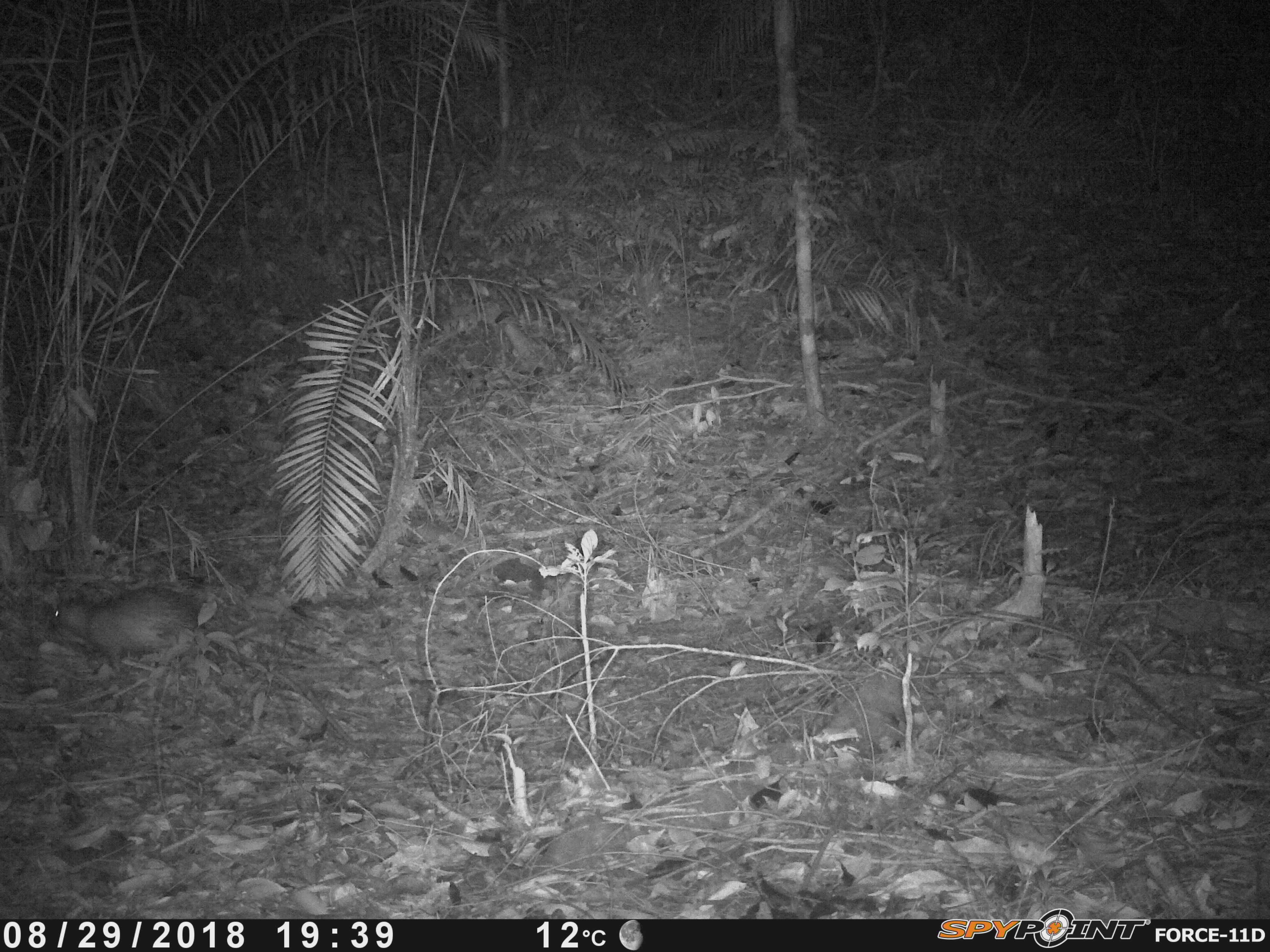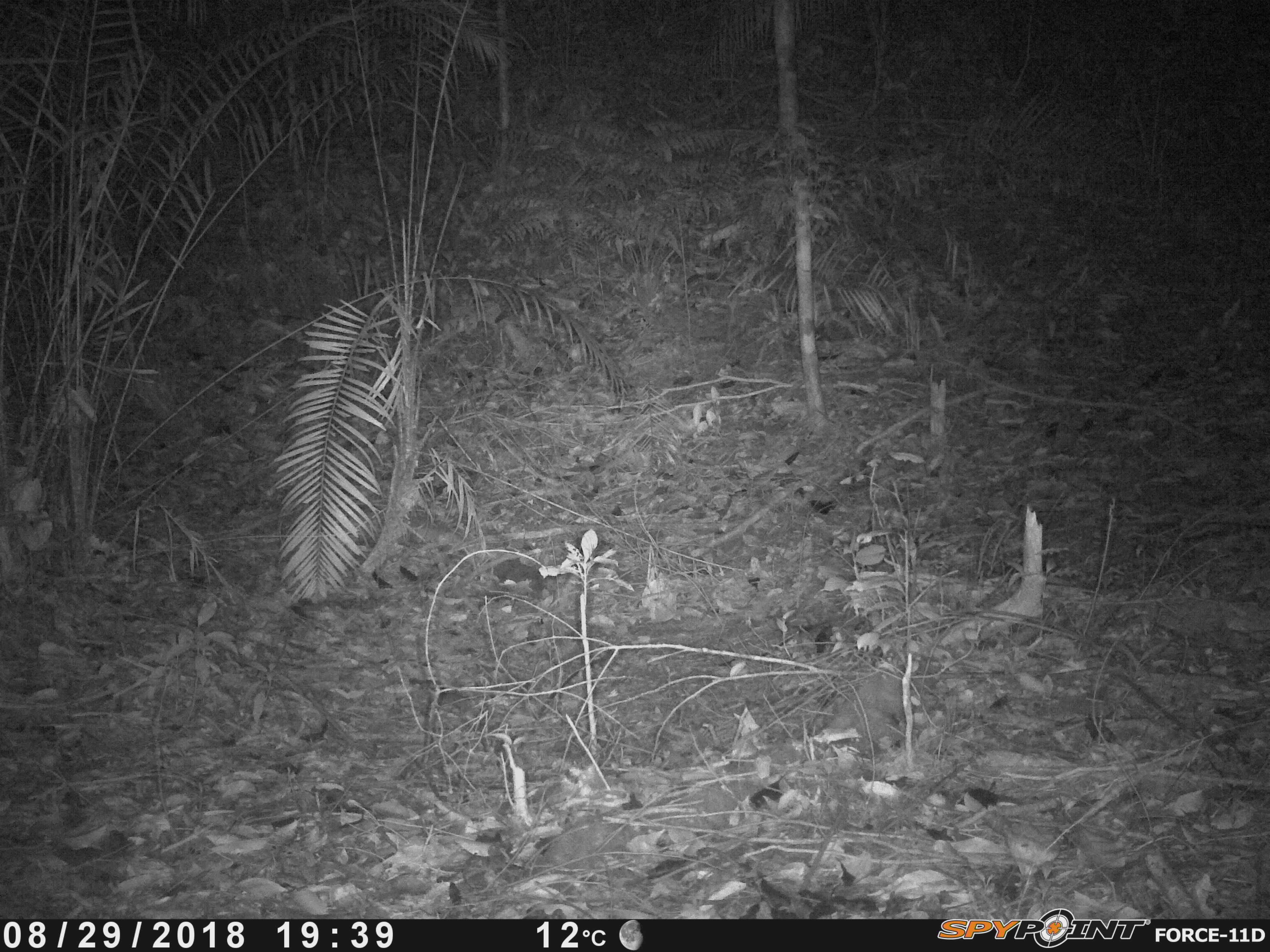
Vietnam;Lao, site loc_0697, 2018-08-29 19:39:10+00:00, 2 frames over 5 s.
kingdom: Animalia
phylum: Chordata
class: Mammalia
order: Rodentia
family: Hystricidae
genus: Atherurus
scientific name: Atherurus macrourus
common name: asiatic brush-tailed porcupine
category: asiatic brush tailed porcupine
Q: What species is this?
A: Asiatic brush tailed porcupine (asiatic brush-tailed porcupine) (Atherurus macrourus).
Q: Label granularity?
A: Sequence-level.